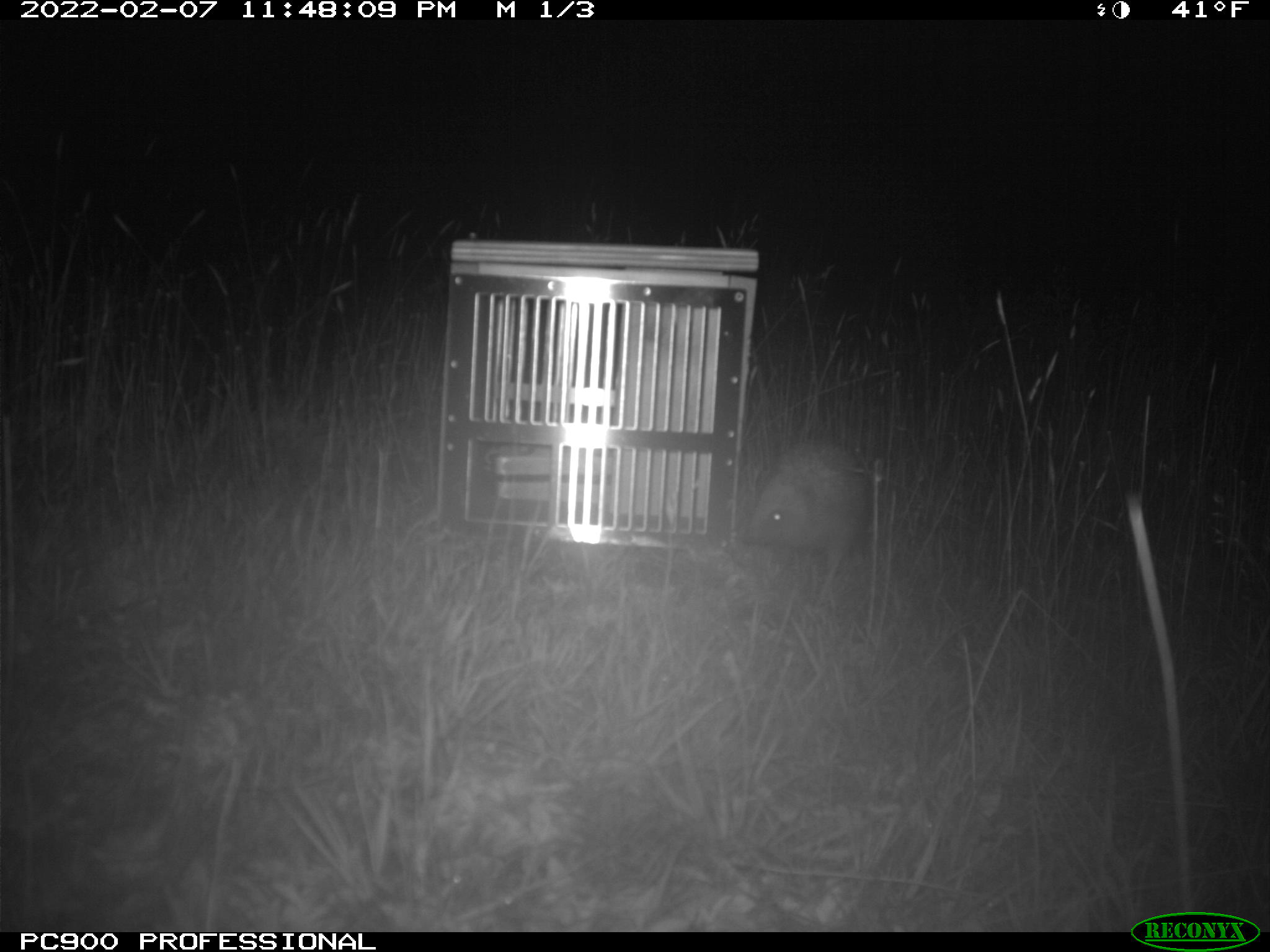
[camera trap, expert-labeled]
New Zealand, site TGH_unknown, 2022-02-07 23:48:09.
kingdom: Animalia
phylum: Chordata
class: Mammalia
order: Eulipotyphla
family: Erinaceidae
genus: Erinaceus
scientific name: Erinaceus europaeus europaeus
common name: european hedgehog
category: hedgehog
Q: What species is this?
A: Hedgehog (european hedgehog) (Erinaceus europaeus europaeus).